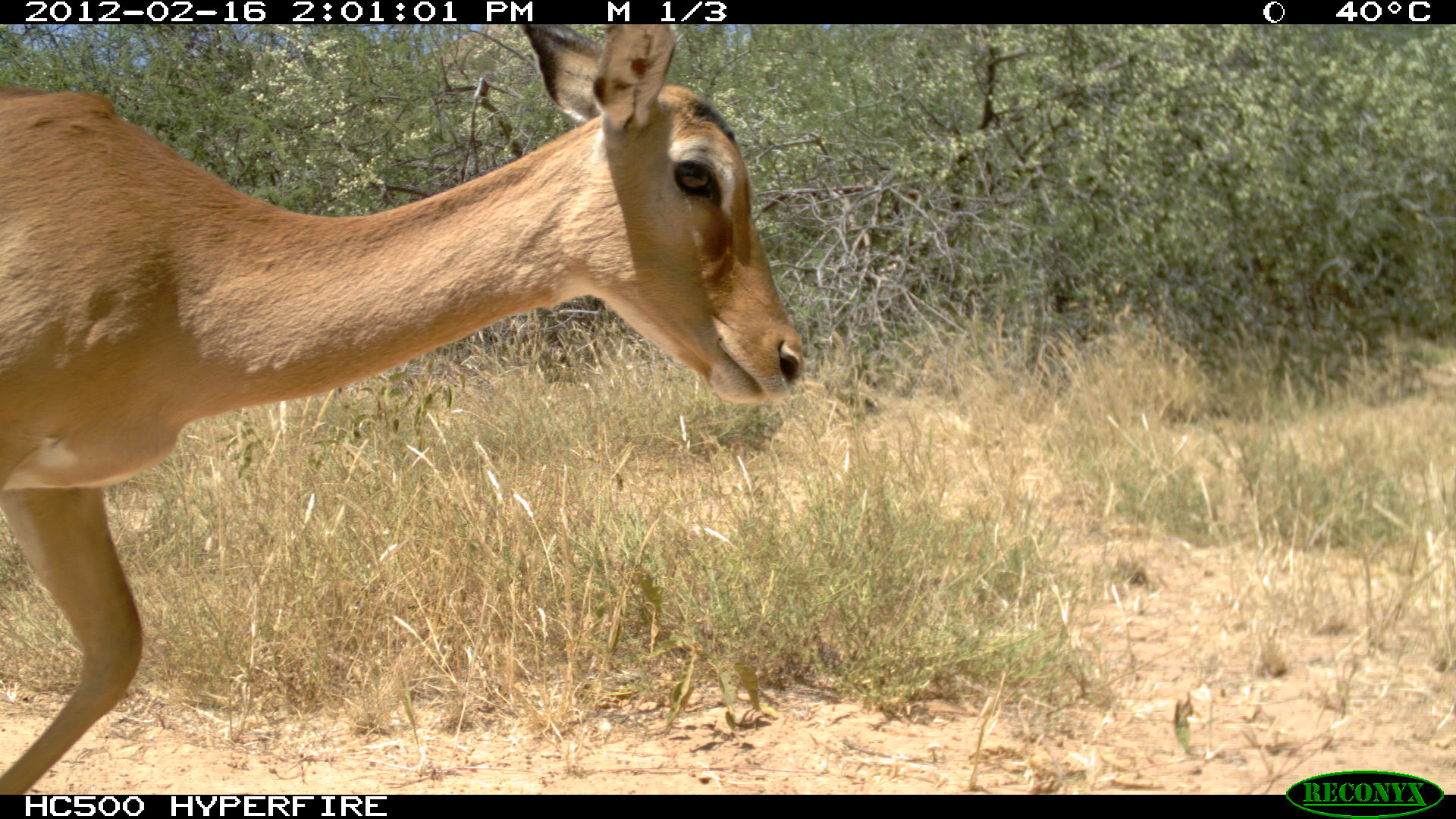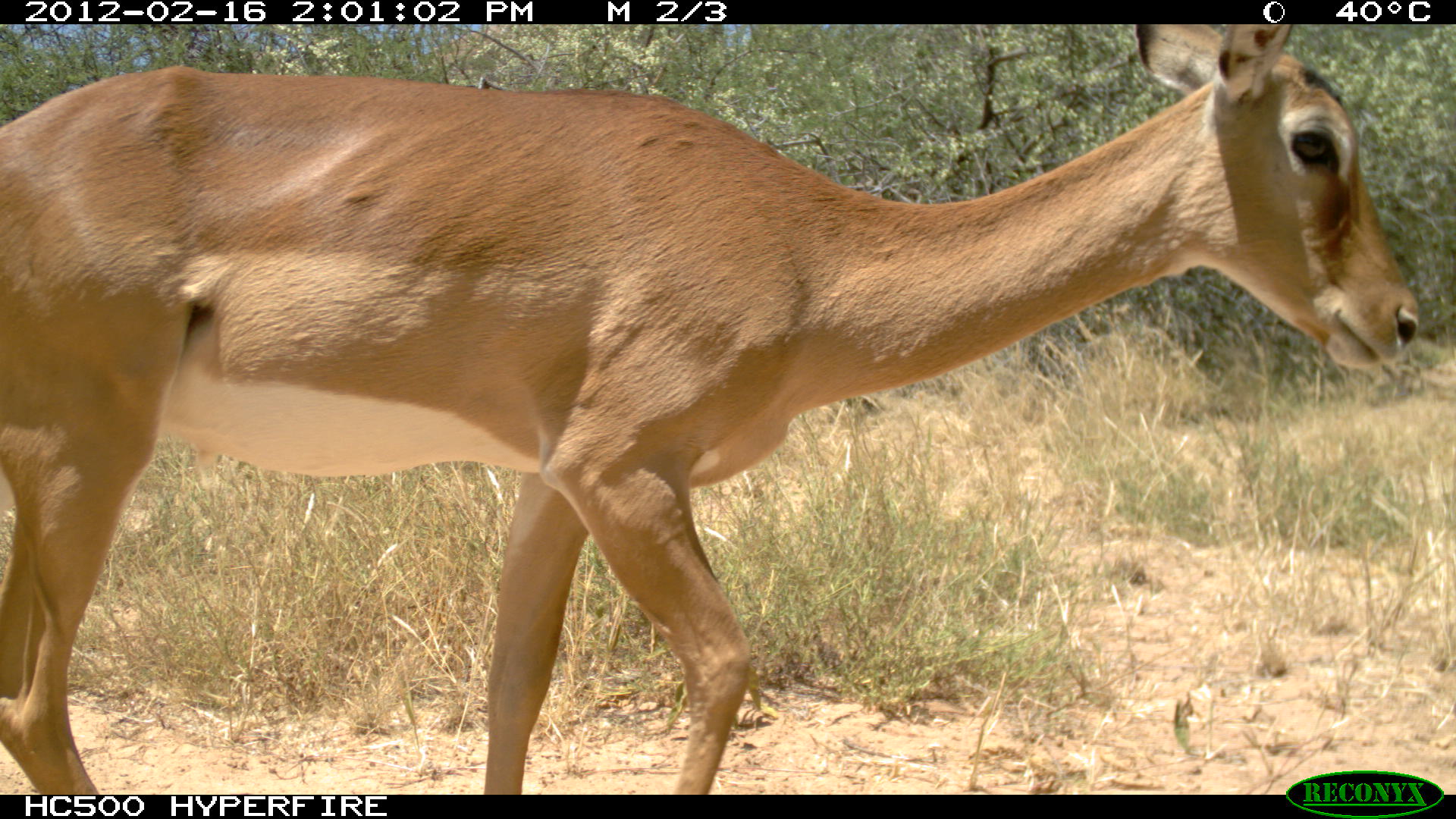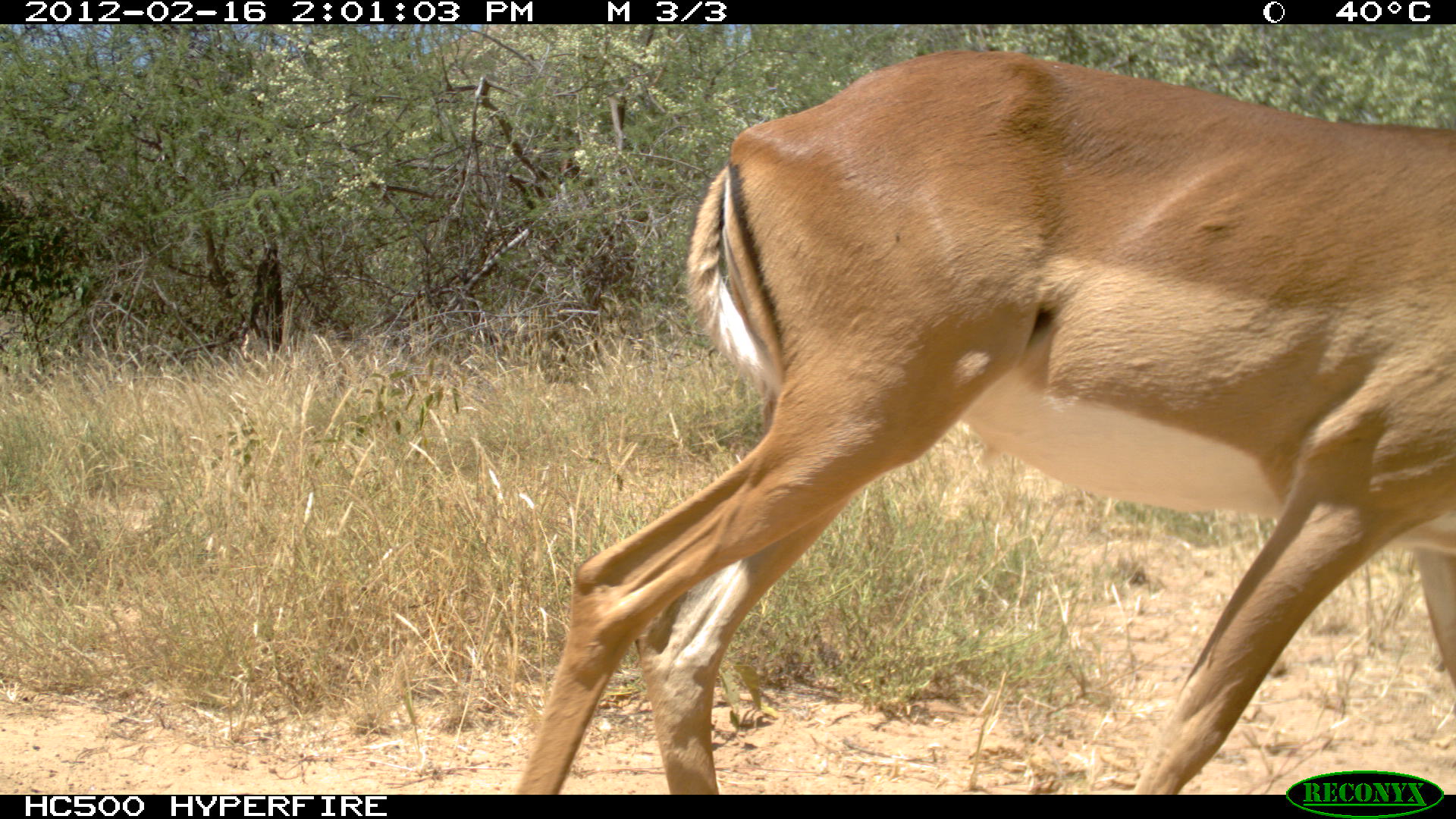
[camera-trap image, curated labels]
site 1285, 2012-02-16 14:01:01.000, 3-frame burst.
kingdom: Animalia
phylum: Chordata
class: Mammalia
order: Artiodactyla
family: Bovidae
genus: Aepyceros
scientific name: Aepyceros melampus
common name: impala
Aepyceros melampus (impala), count 1.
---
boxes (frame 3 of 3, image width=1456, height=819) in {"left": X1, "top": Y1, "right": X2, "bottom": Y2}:
aepyceros melampus: {"left": 514, "top": 47, "right": 1454, "bottom": 794}